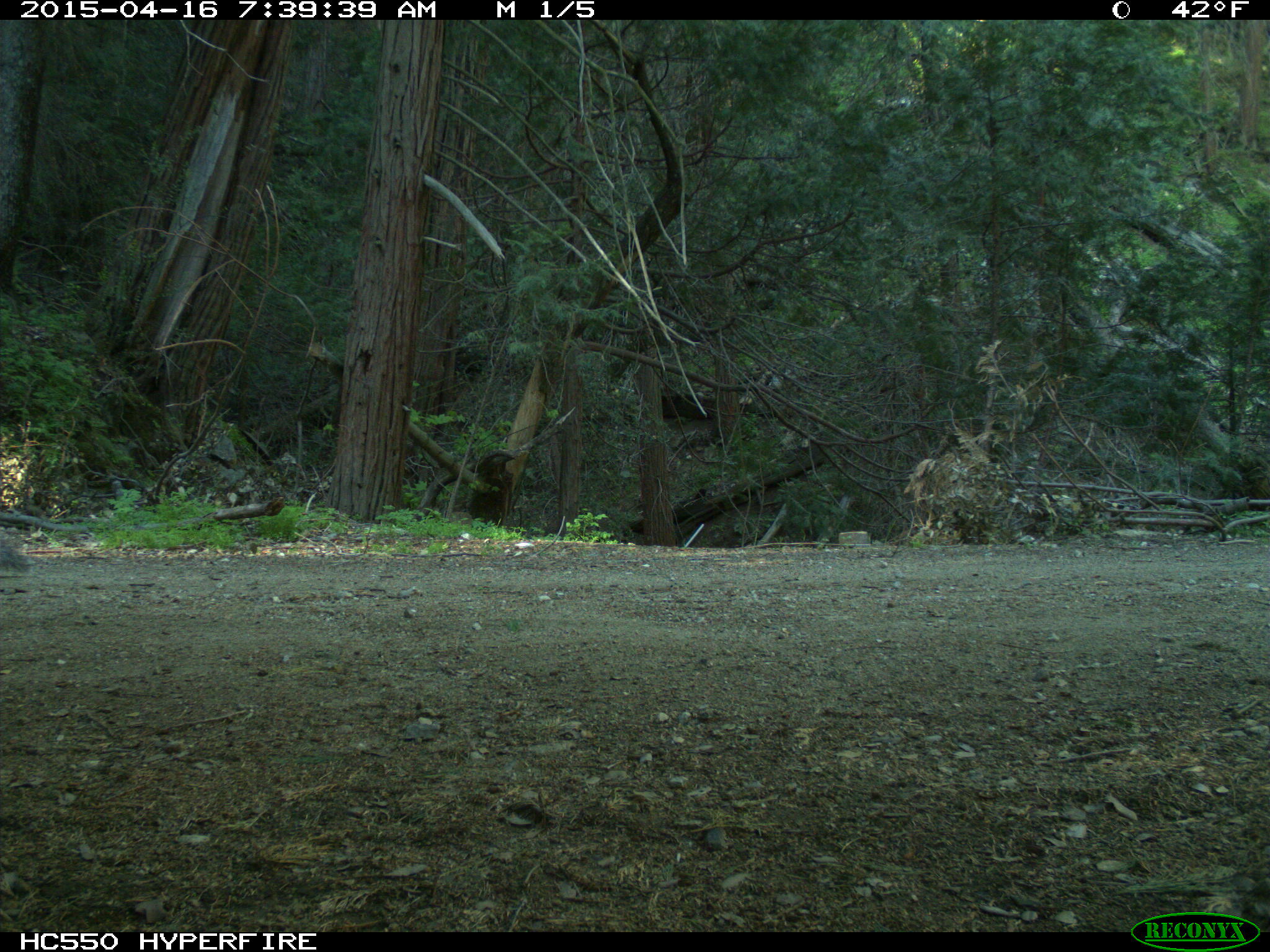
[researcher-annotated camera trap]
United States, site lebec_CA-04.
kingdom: Animalia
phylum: Chordata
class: Mammalia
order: Rodentia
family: Sciuridae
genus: Sciurus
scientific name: Sciurus carolinensis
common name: eastern gray squirrel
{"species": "Sciurus carolinensis (eastern gray squirrel)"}